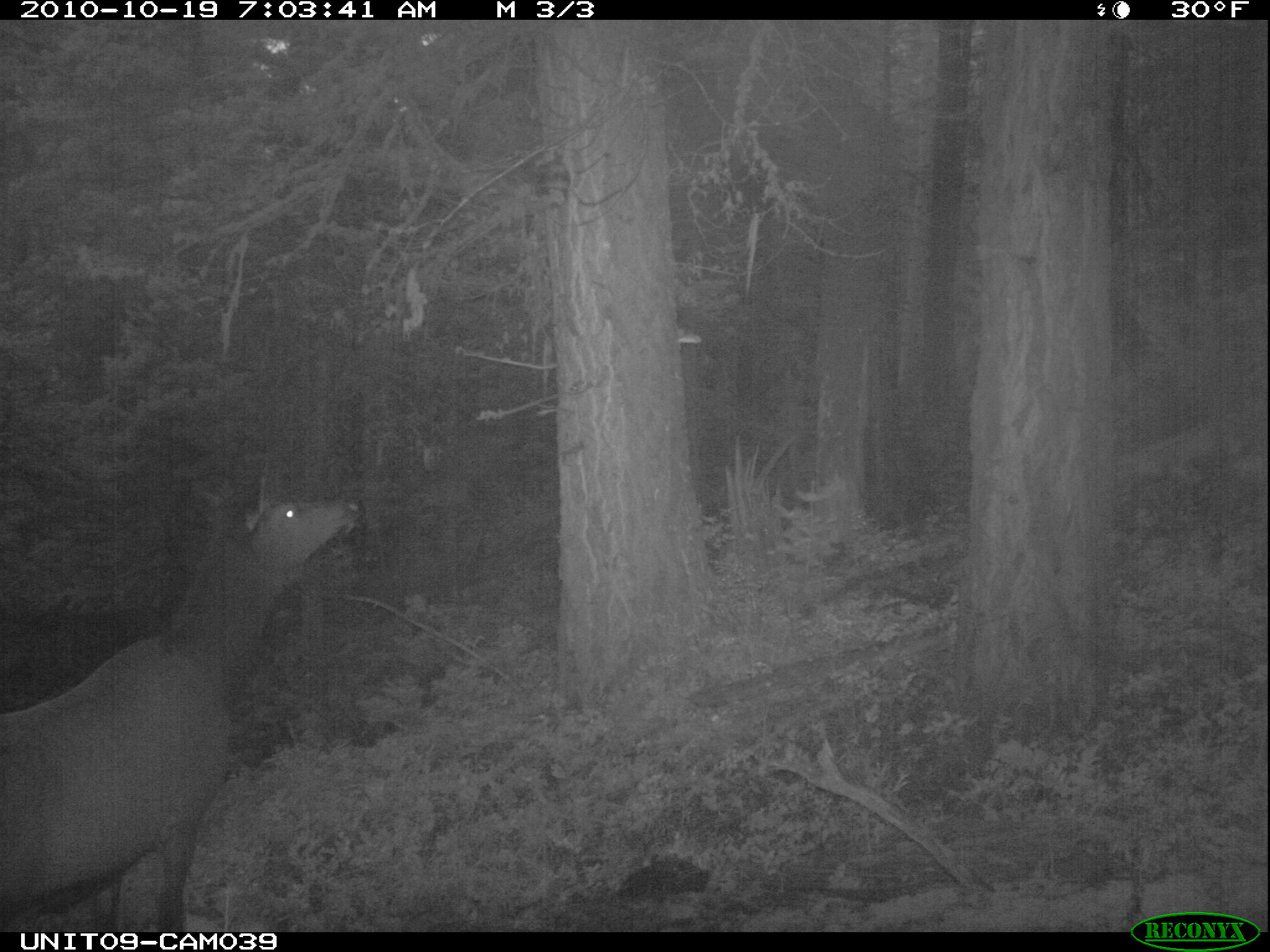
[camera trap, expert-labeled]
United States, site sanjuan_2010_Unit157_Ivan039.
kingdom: Animalia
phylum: Chordata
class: Mammalia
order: Artiodactyla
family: Cervidae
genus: Cervus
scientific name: Cervus elaphus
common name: red deer